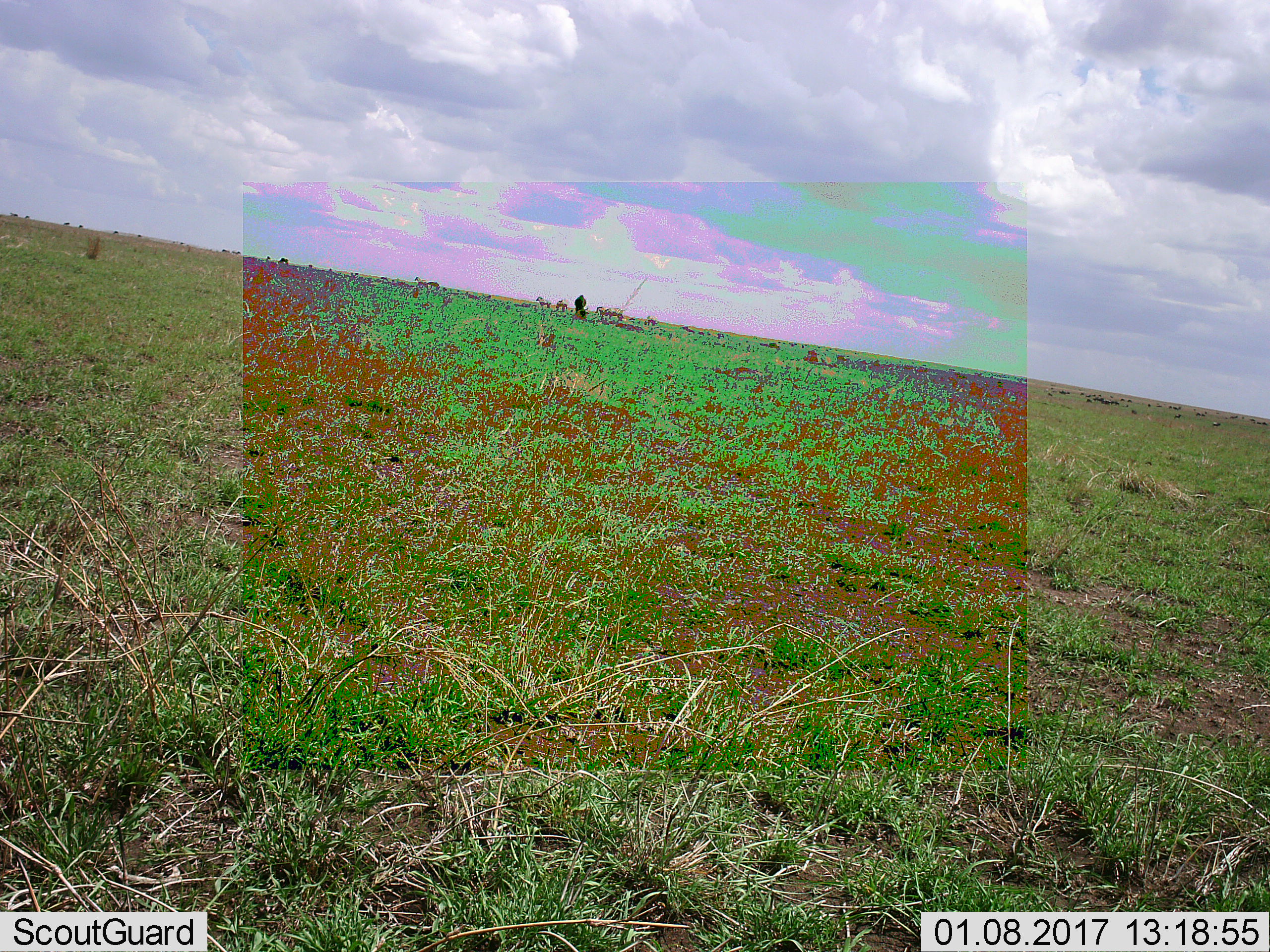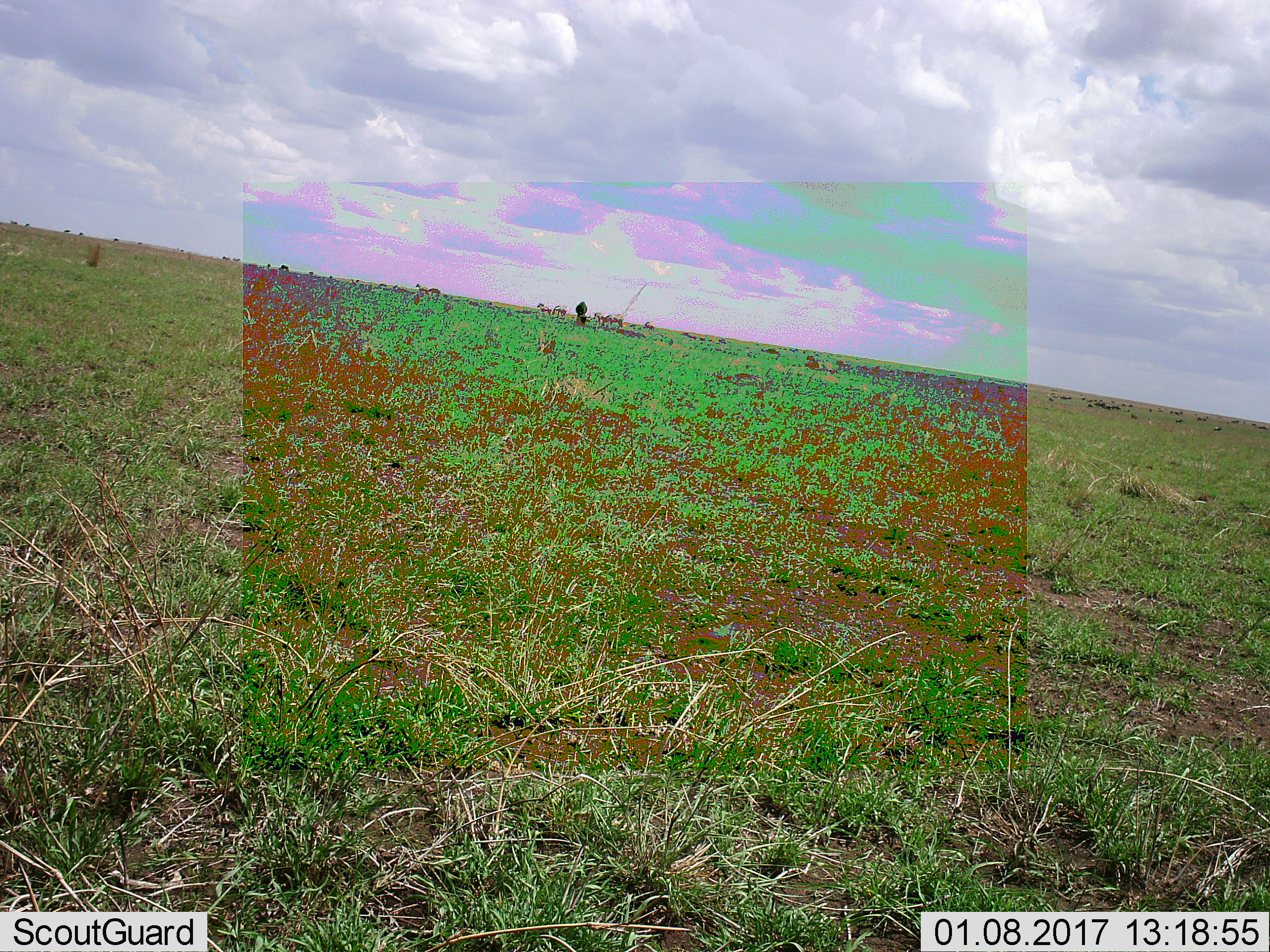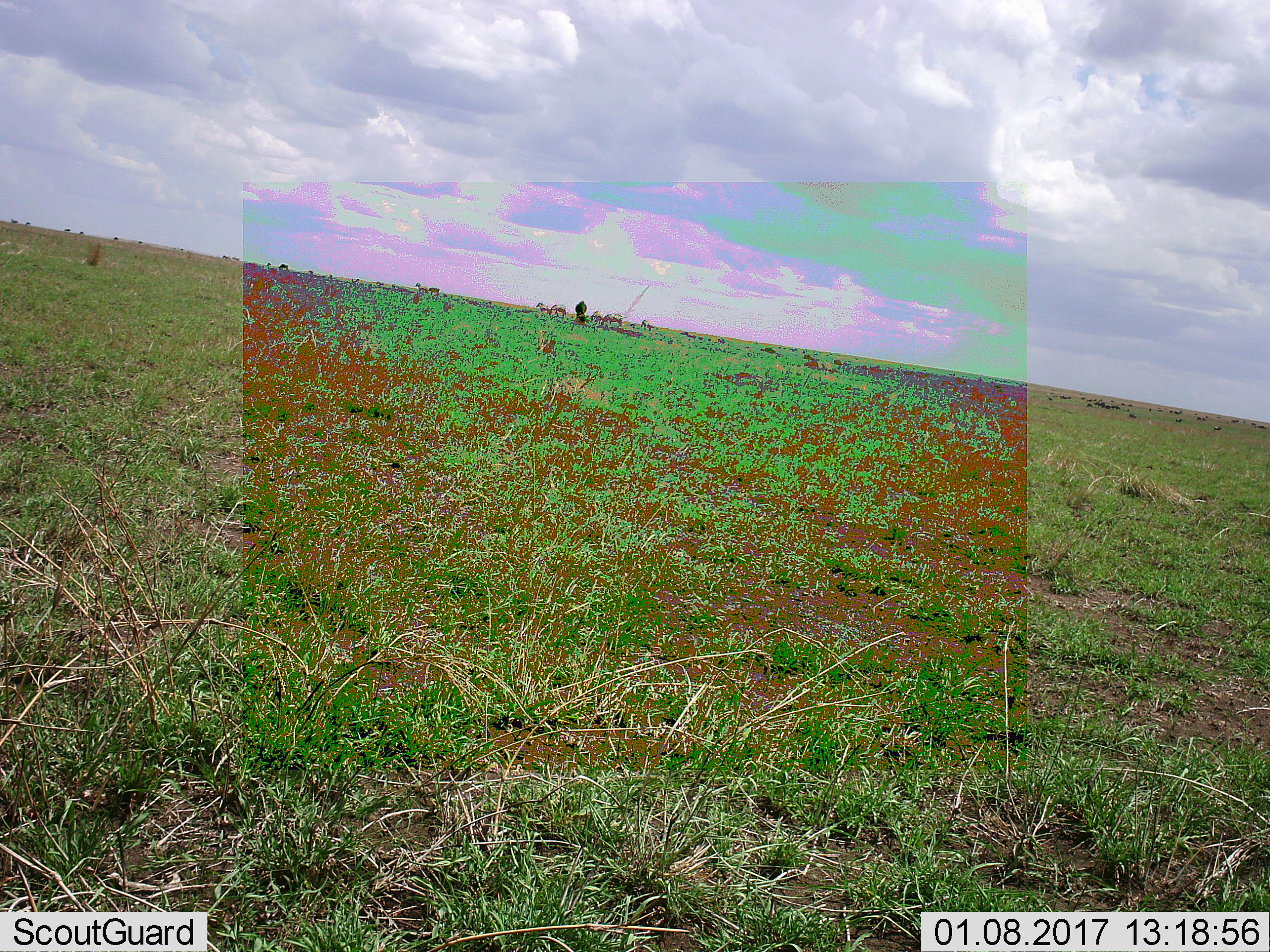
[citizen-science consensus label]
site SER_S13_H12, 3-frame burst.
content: unidentified animal